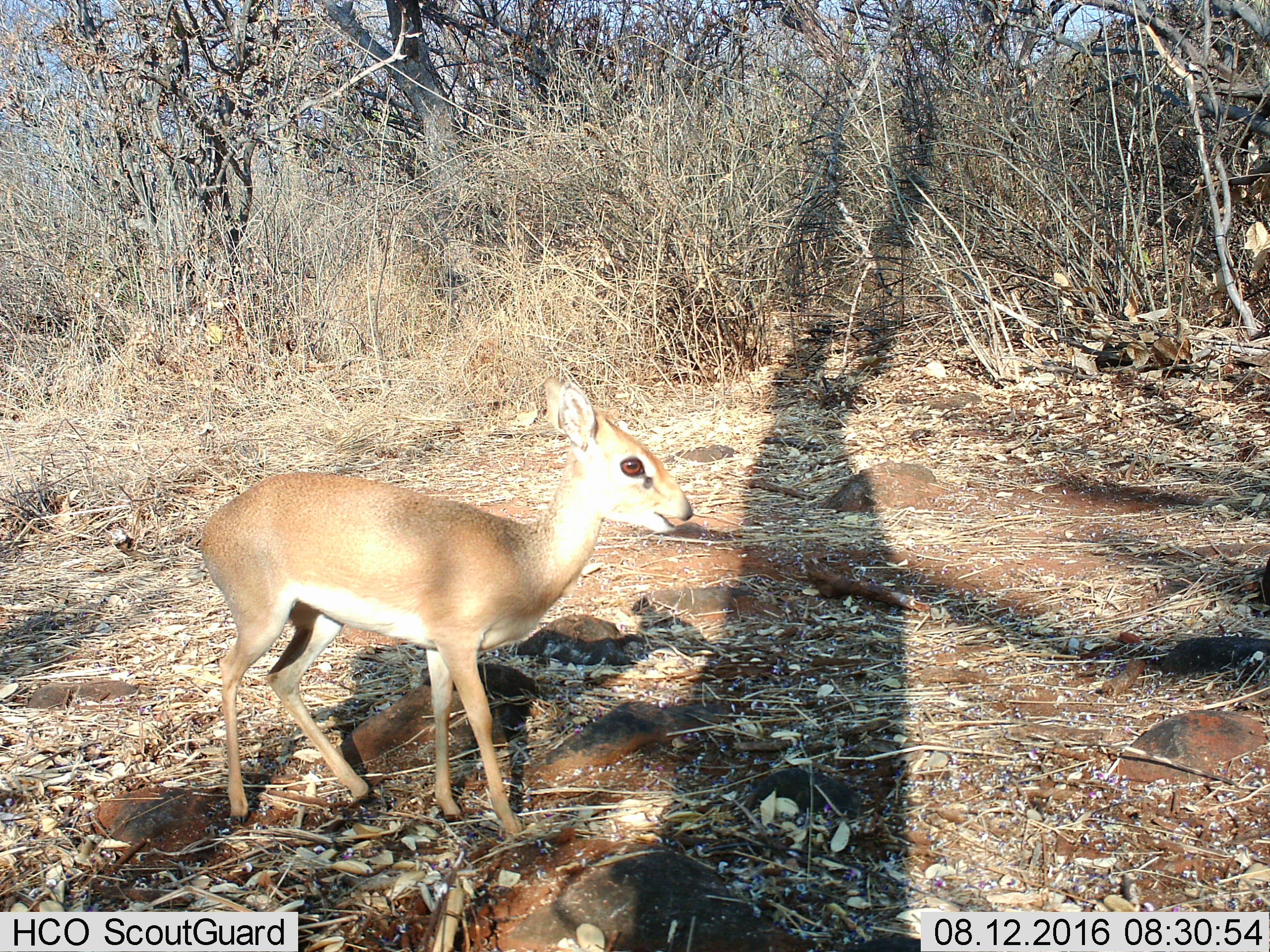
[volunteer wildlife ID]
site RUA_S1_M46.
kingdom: Animalia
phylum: Chordata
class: Mammalia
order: Artiodactyla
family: Bovidae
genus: Madoqua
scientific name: Madoqua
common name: dik-dik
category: dikdik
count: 1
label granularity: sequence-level